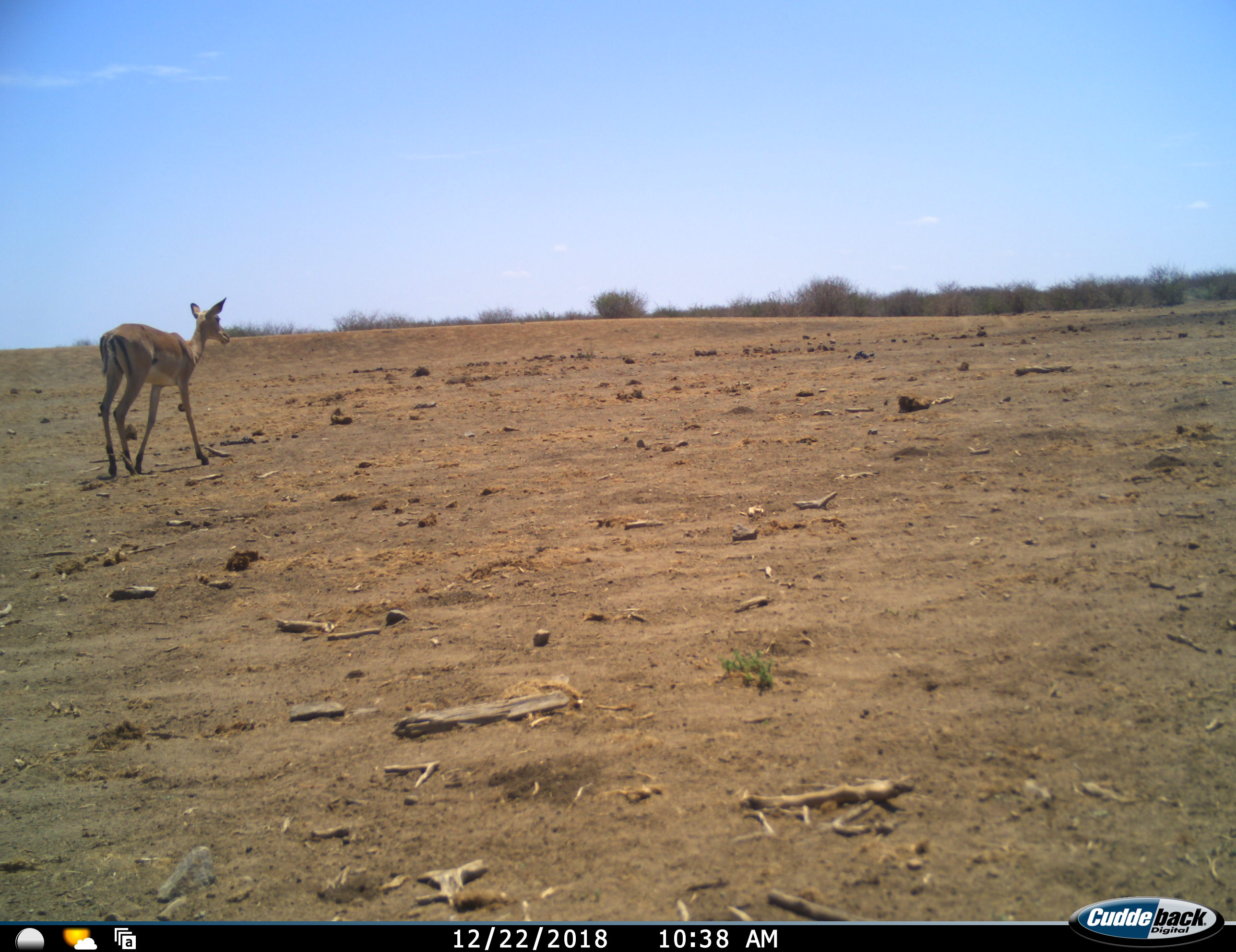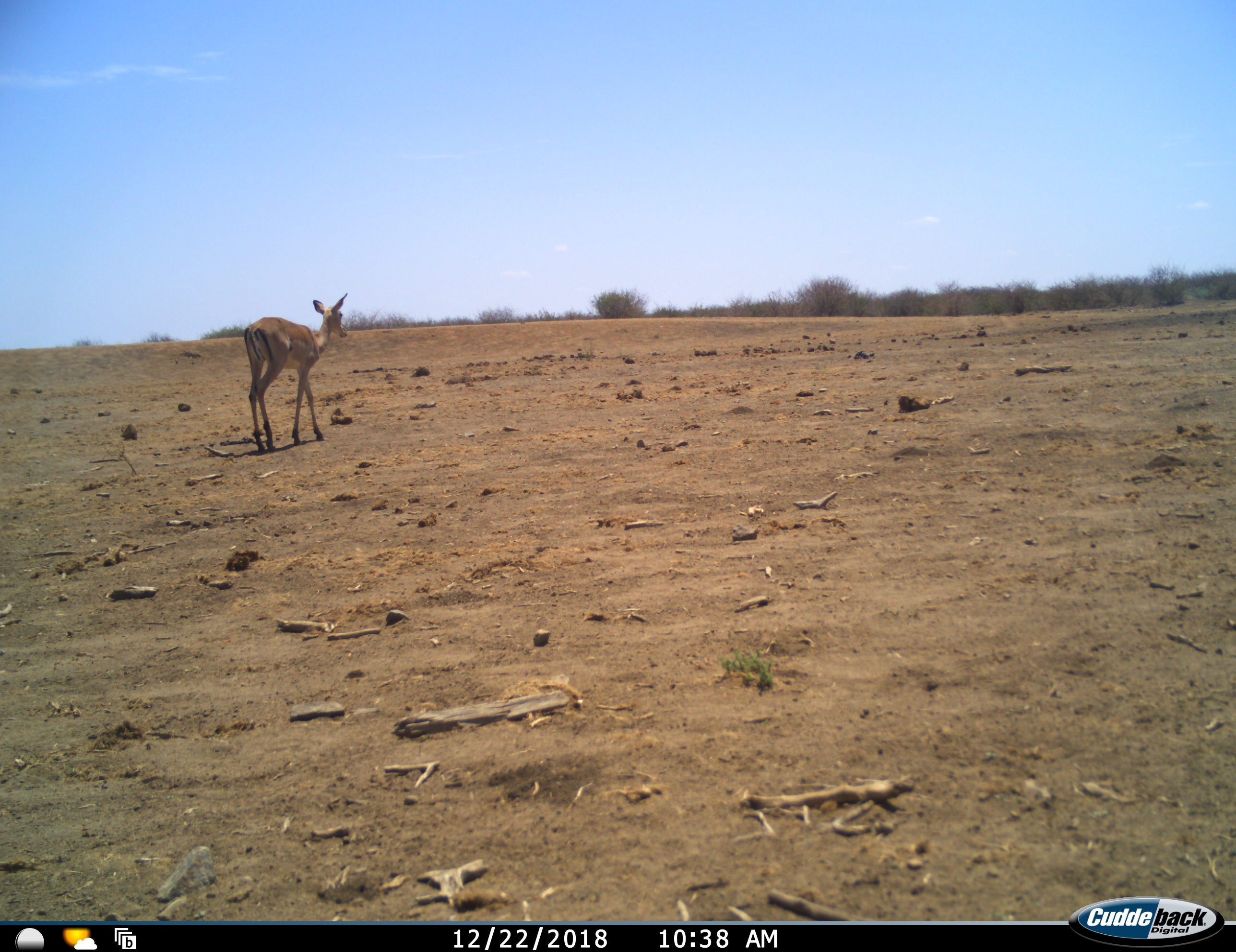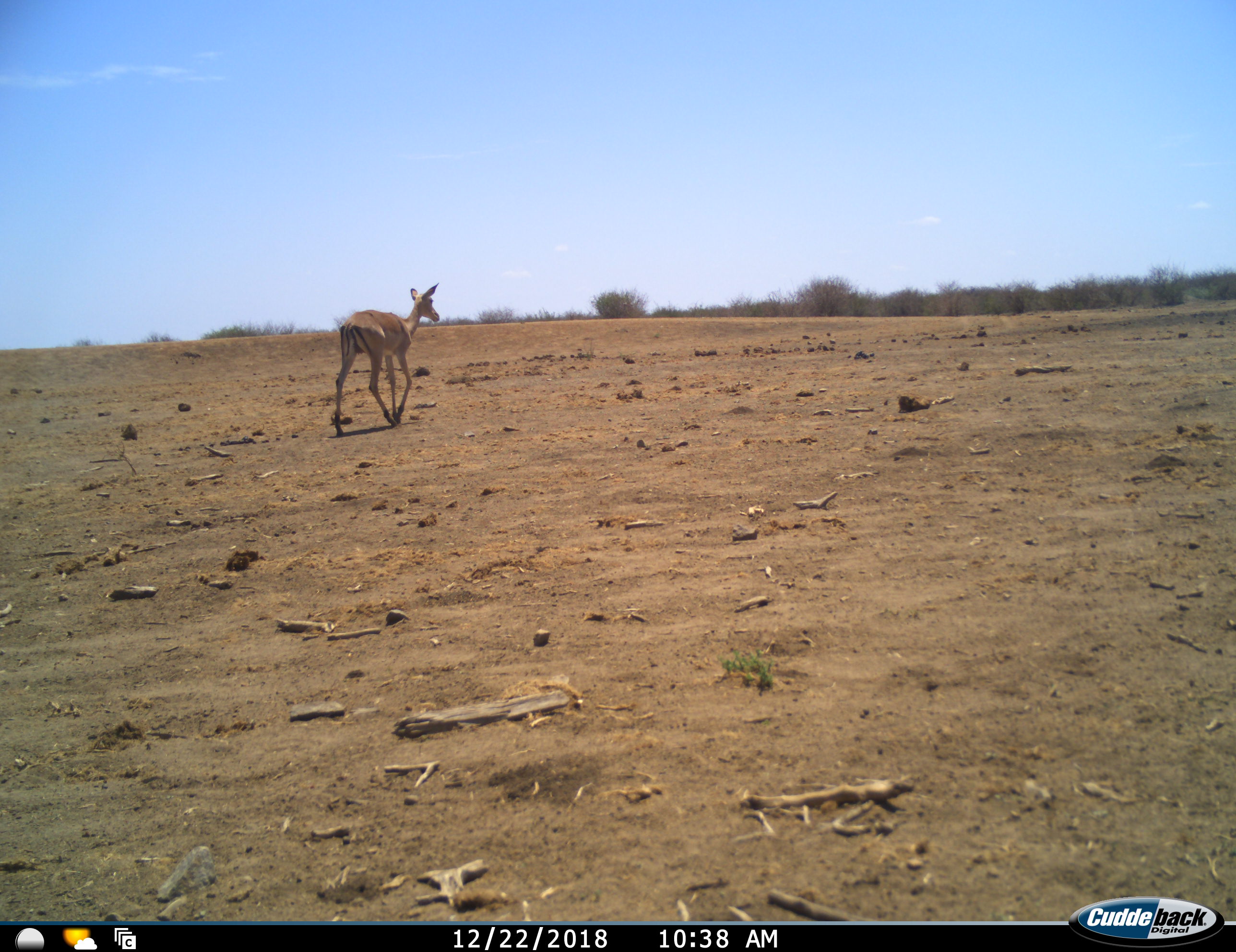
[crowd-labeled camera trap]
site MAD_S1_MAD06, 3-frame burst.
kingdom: Animalia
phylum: Chordata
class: Mammalia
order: Artiodactyla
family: Bovidae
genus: Aepyceros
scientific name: Aepyceros melampus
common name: impala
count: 1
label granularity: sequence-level